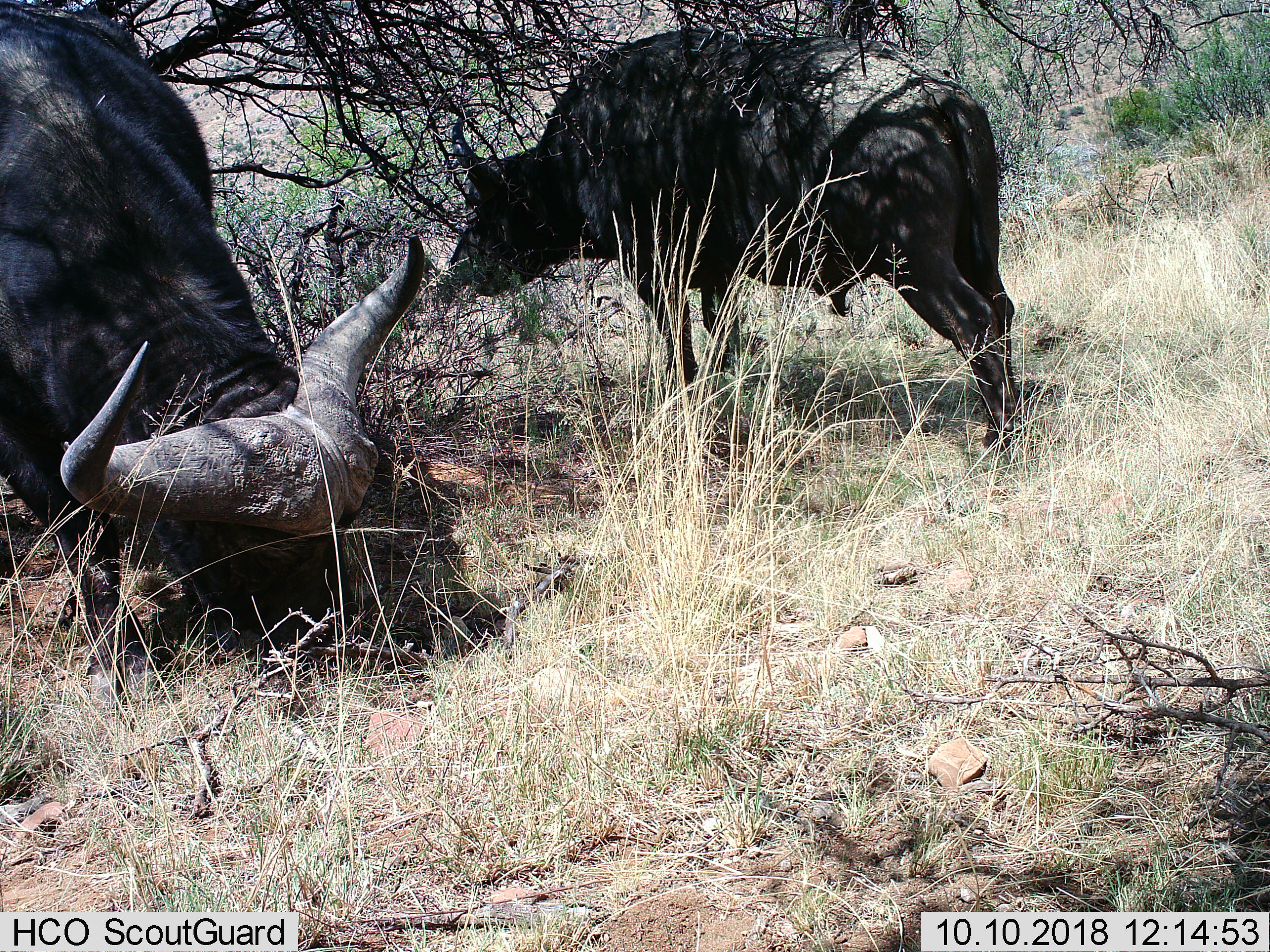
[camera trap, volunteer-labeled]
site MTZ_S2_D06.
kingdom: Animalia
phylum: Chordata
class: Mammalia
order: Artiodactyla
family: Bovidae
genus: Syncerus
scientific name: Syncerus caffer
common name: african buffalo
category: buffalo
Buffalo (african buffalo) (Syncerus caffer), count 2. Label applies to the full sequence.